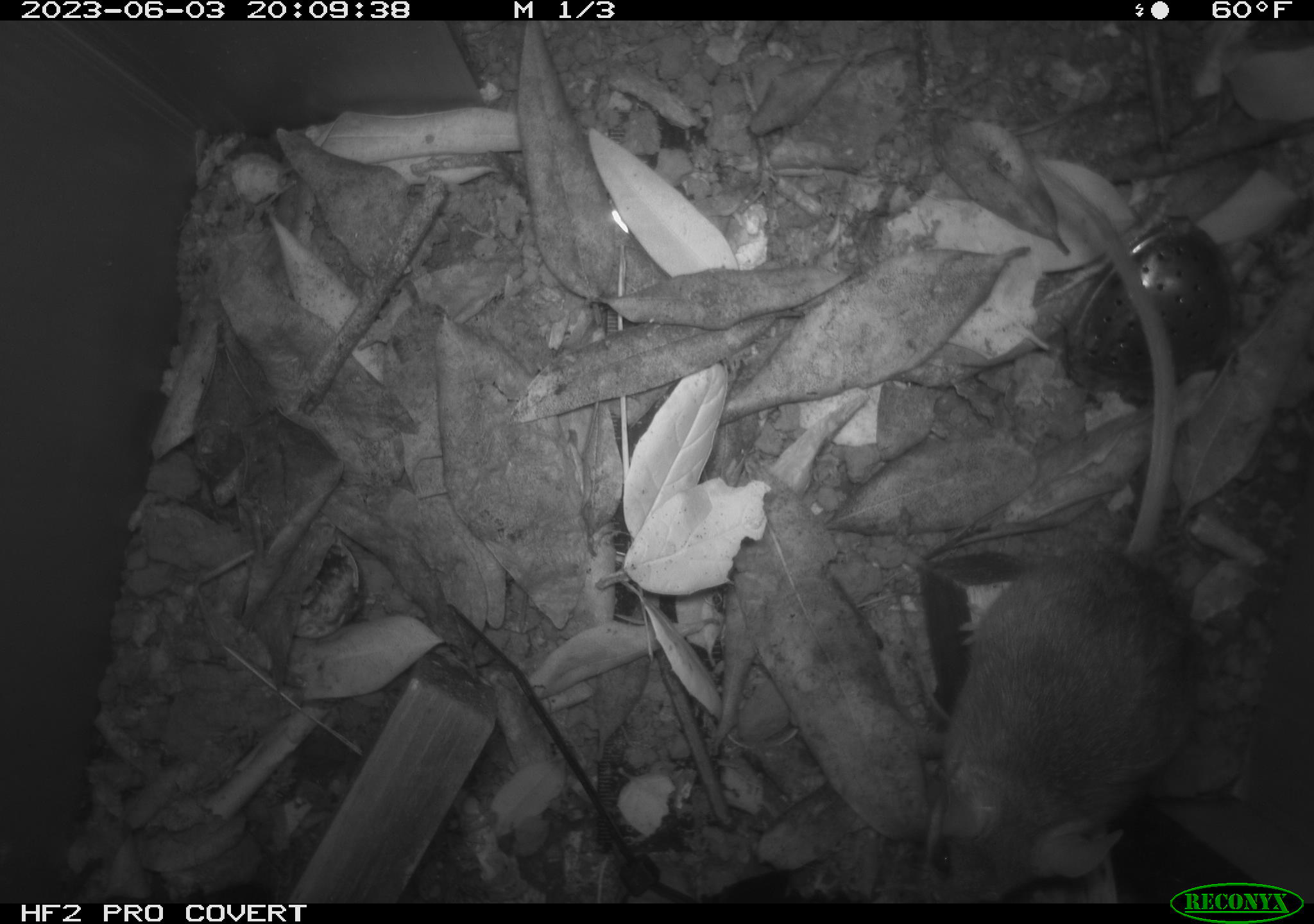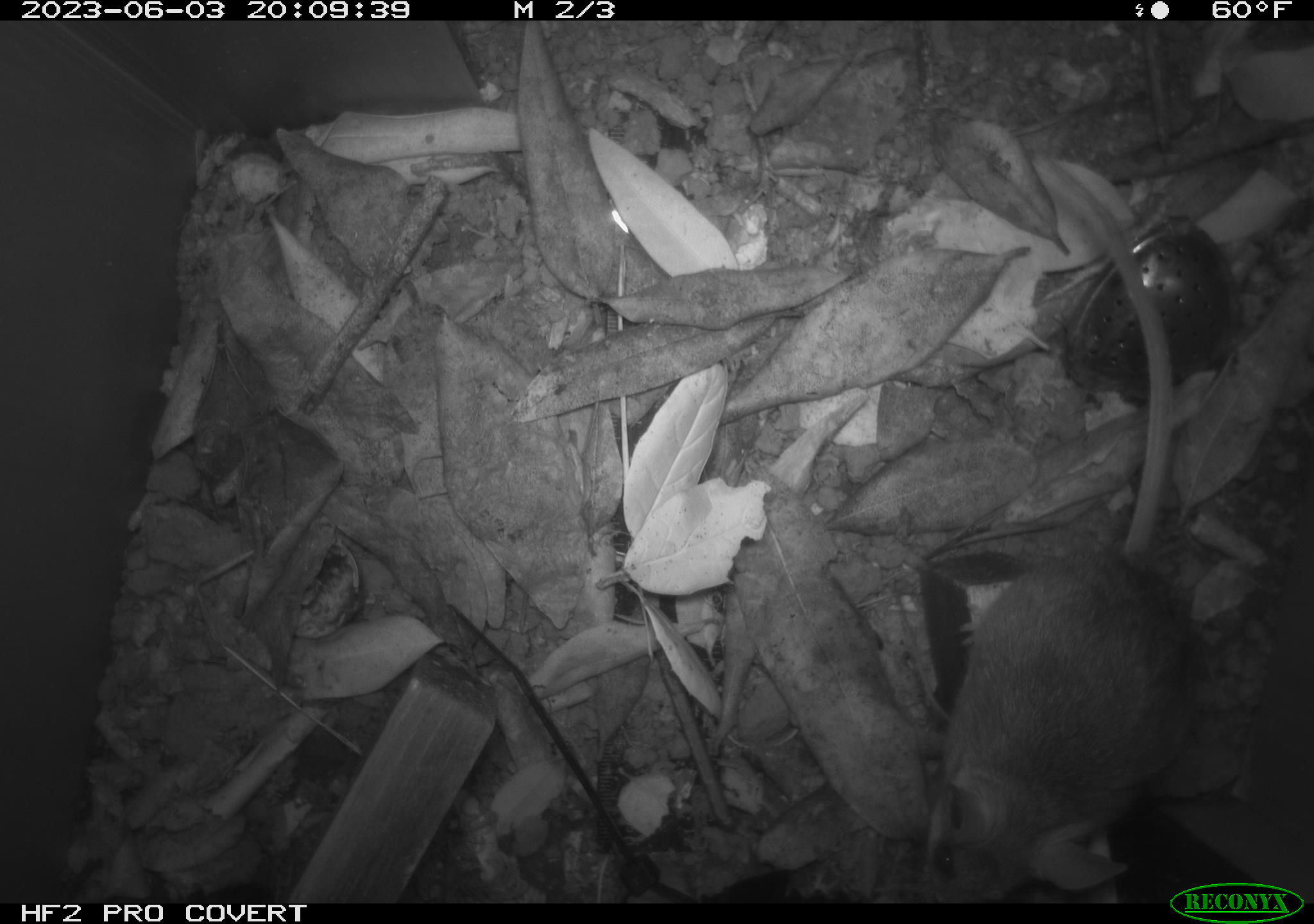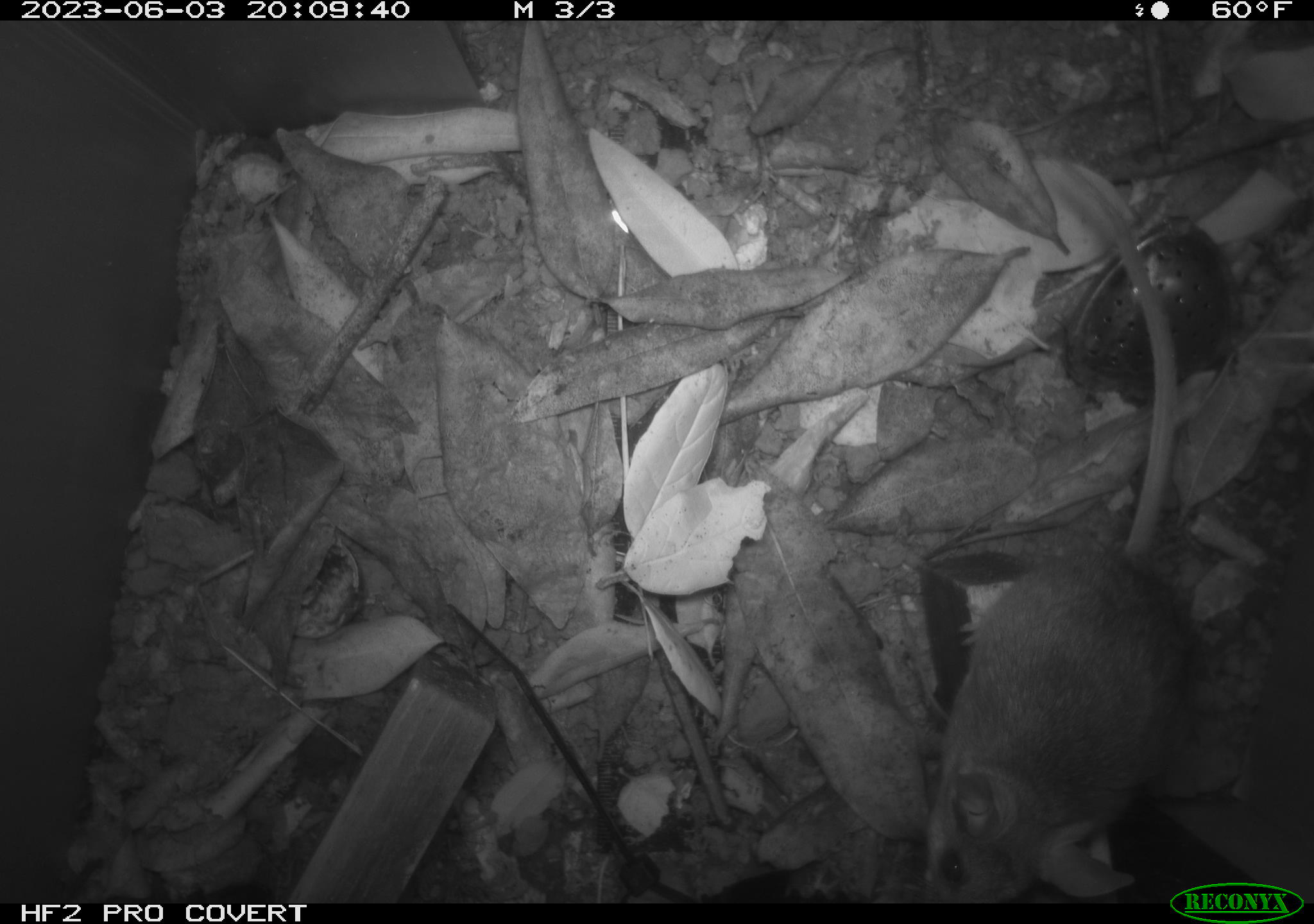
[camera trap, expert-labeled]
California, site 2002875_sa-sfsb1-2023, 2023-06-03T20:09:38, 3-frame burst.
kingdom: Animalia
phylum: Chordata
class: Mammalia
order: Rodentia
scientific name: Rodentia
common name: mouse species